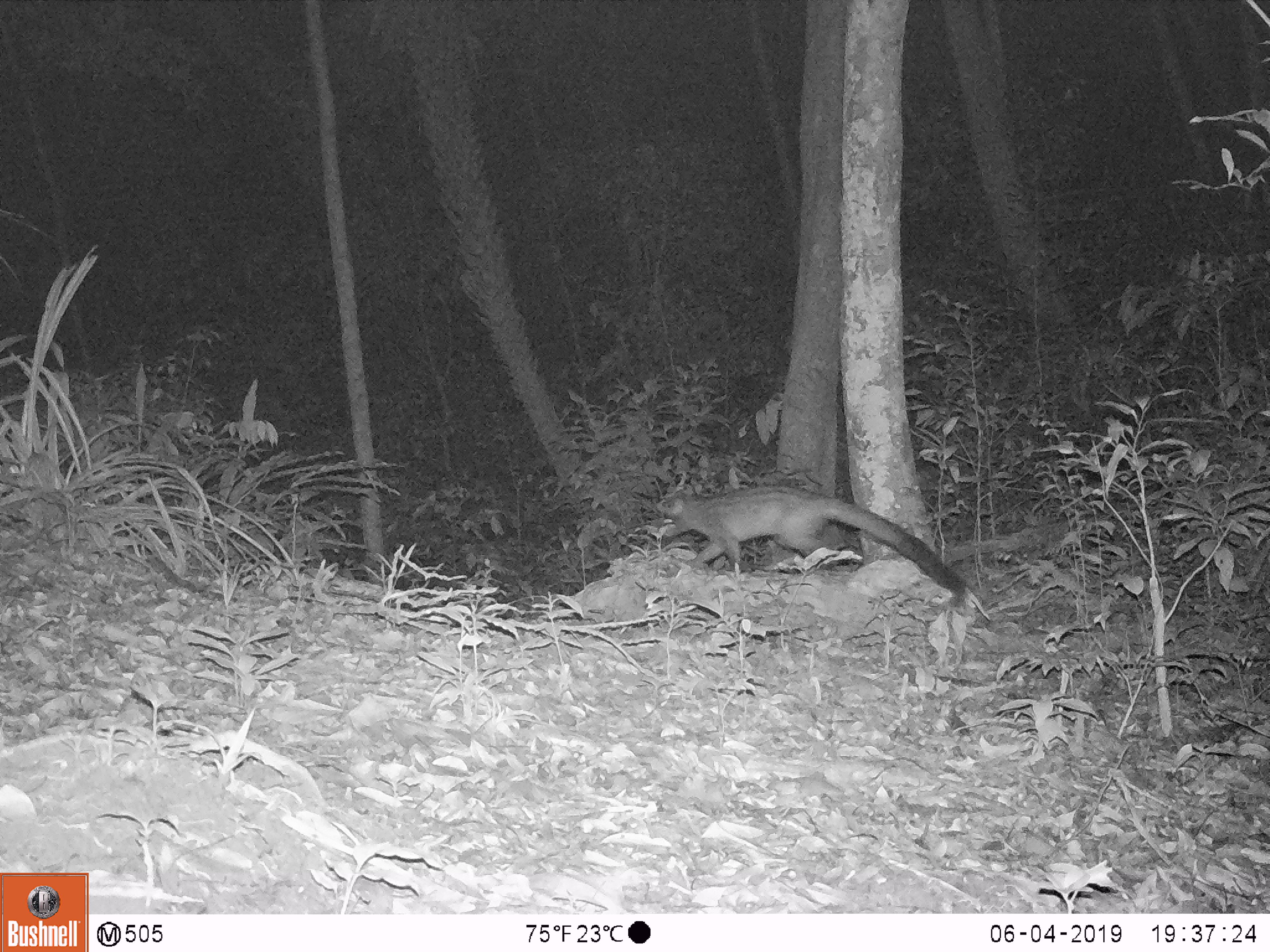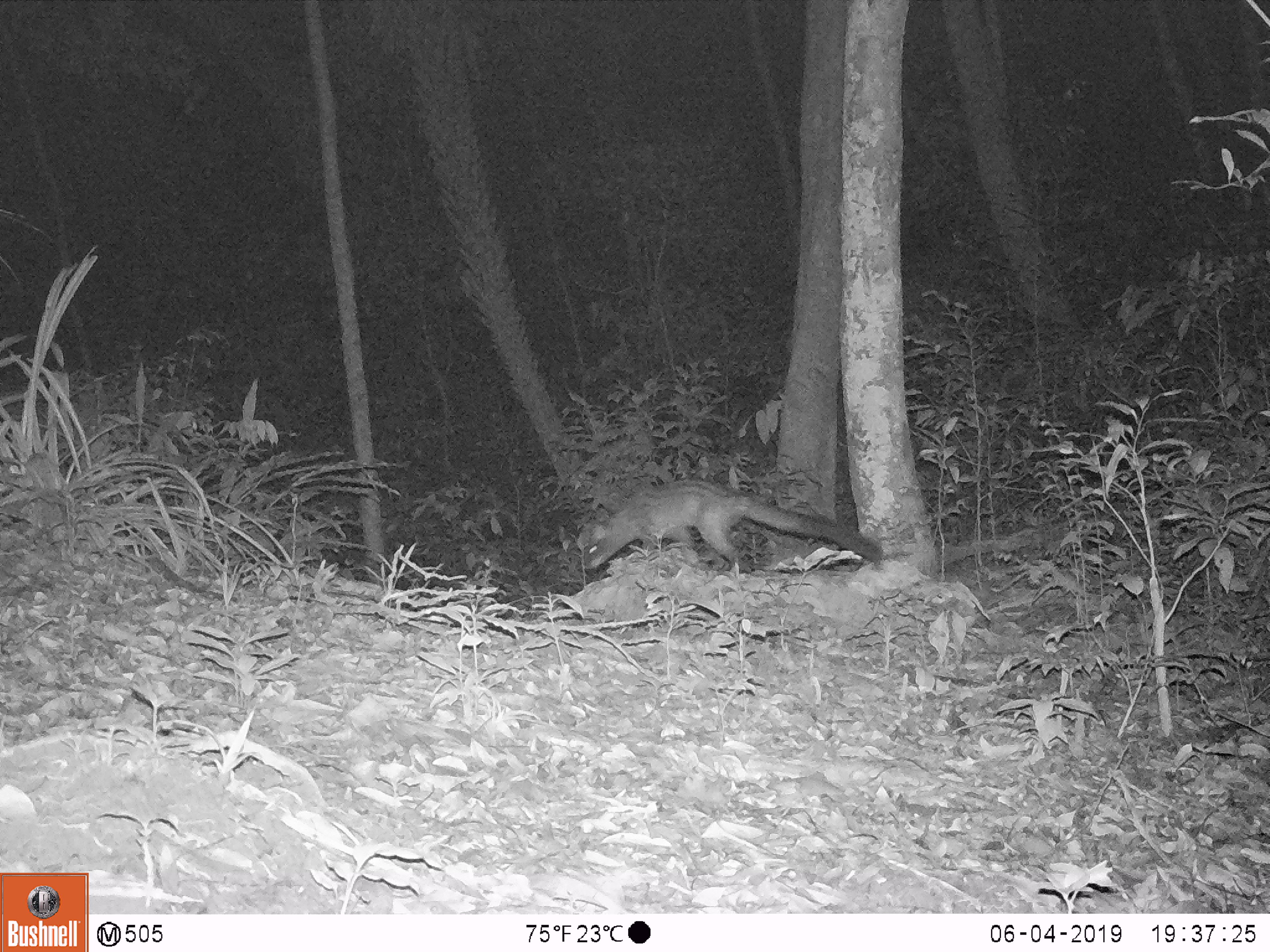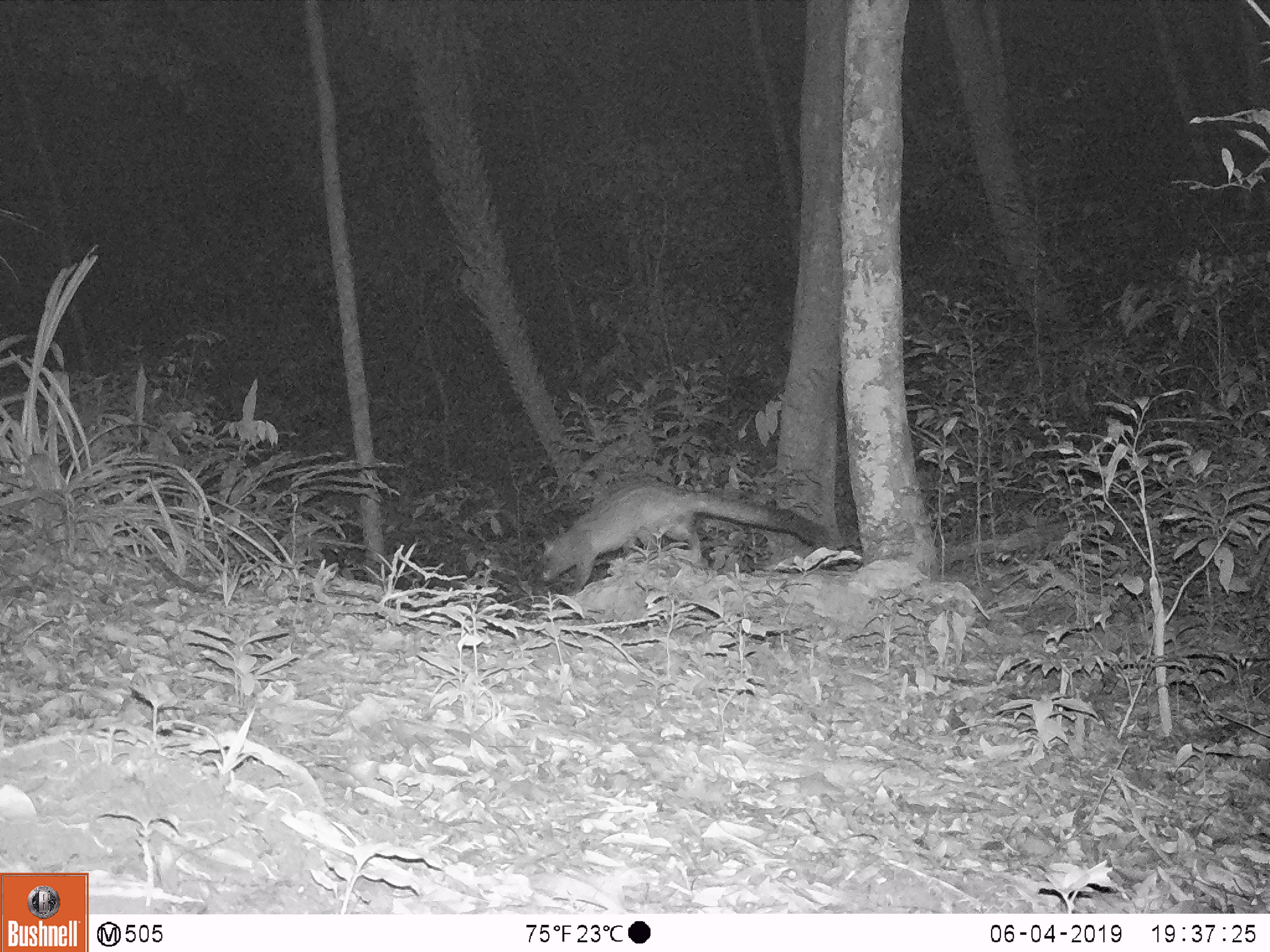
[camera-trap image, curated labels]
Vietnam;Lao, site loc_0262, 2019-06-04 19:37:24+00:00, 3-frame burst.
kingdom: Animalia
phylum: Chordata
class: Mammalia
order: Carnivora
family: Viverridae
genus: Paradoxurus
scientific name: Paradoxurus hermaphroditus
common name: common palm civet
Common palm civet (Paradoxurus hermaphroditus). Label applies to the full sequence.